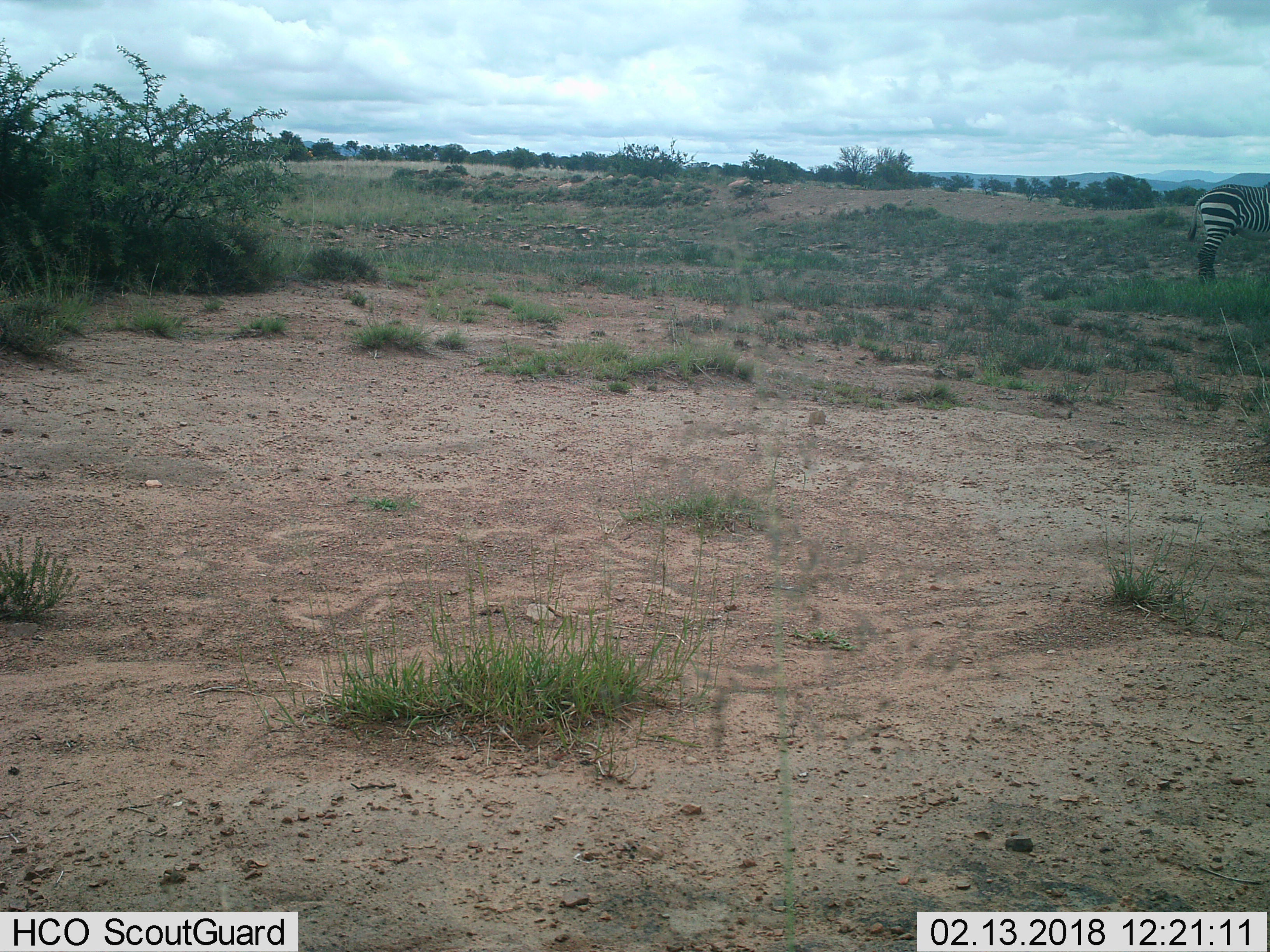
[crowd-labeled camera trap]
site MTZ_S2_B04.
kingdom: Animalia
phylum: Chordata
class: Mammalia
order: Perissodactyla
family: Equidae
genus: Equus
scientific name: Equus zebra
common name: mountain zebra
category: zebramountain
Zebramountain (mountain zebra) (Equus zebra), count 1. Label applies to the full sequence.